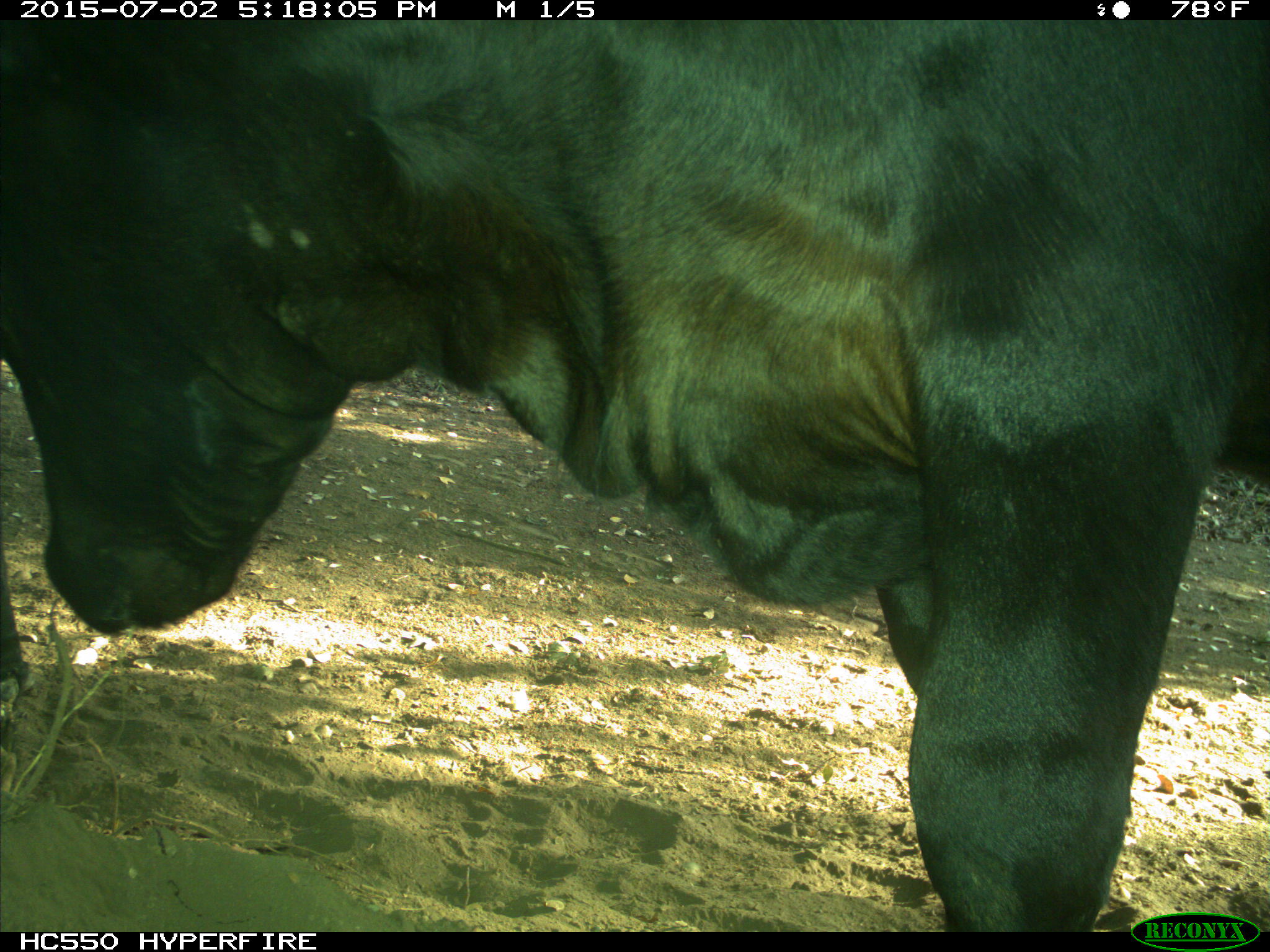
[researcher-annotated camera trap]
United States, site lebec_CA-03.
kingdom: Animalia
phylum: Chordata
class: Mammalia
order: Artiodactyla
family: Bovidae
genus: Bos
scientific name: Bos taurus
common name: domestic cow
Bos taurus (domestic cow).